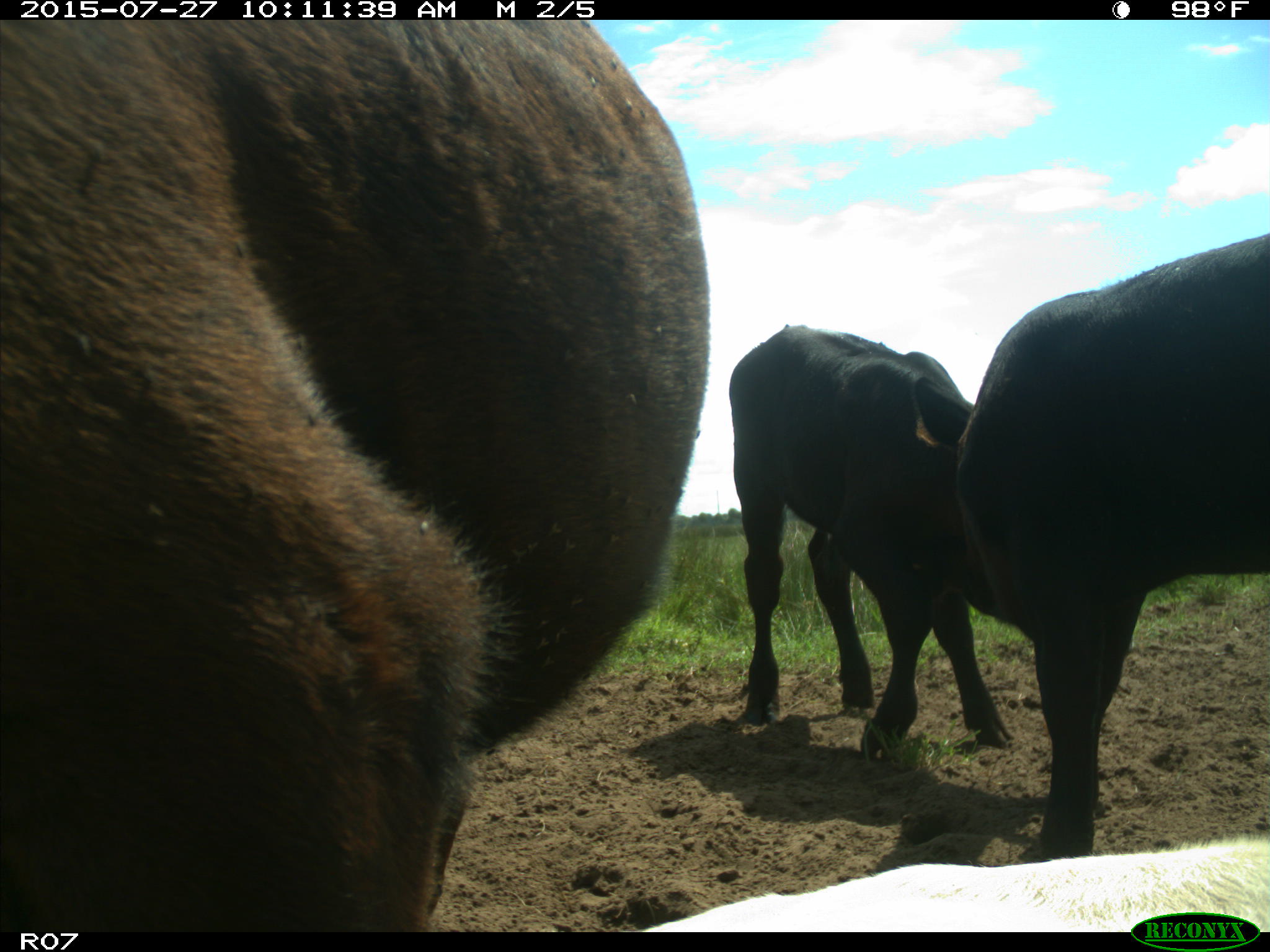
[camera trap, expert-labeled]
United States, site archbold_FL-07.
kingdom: Animalia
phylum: Chordata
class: Mammalia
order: Artiodactyla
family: Bovidae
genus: Bos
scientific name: Bos taurus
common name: domestic cow